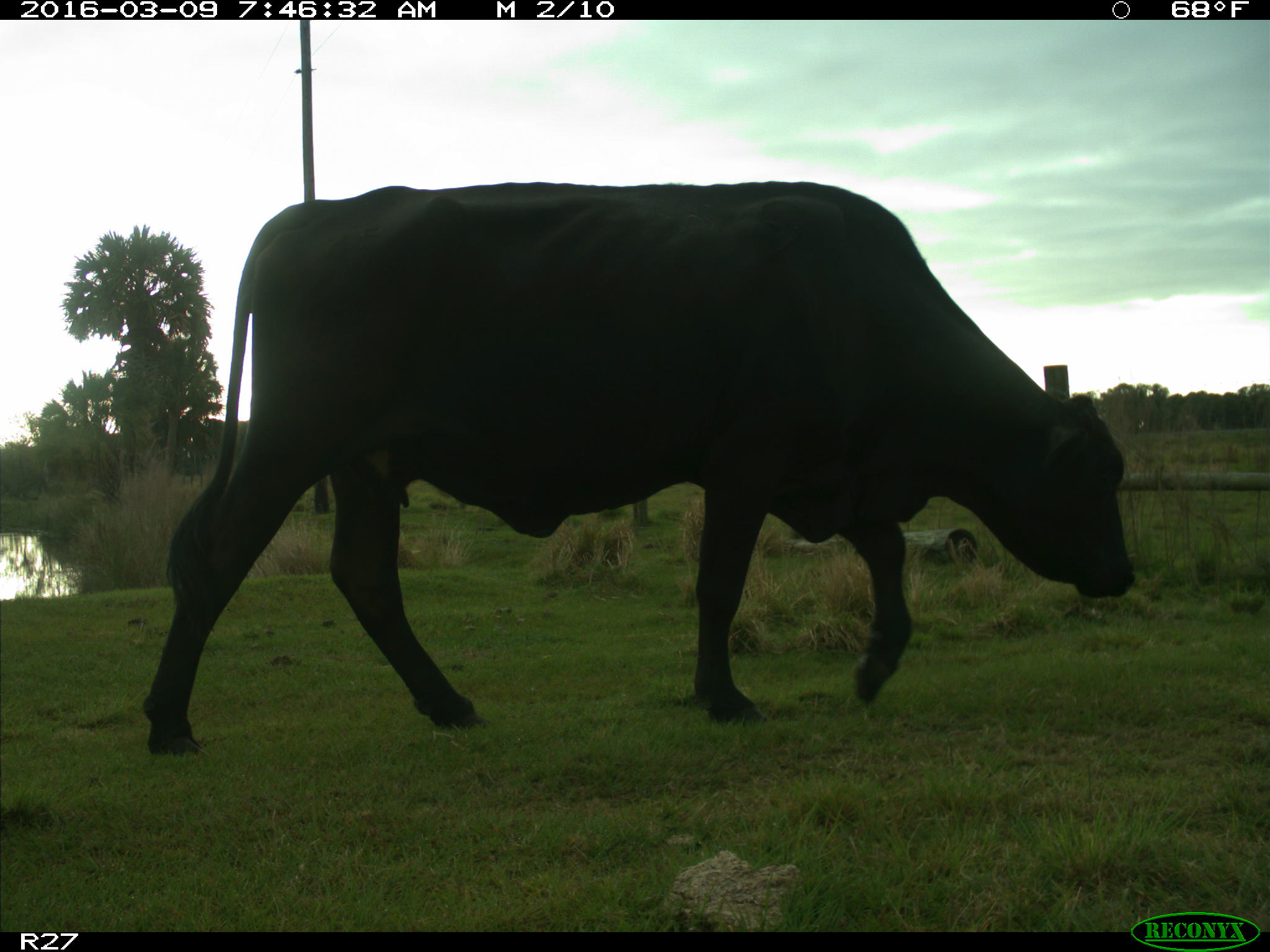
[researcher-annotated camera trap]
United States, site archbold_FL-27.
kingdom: Animalia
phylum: Chordata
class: Mammalia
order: Artiodactyla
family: Bovidae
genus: Bos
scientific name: Bos taurus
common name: domestic cow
Bos taurus (domestic cow).